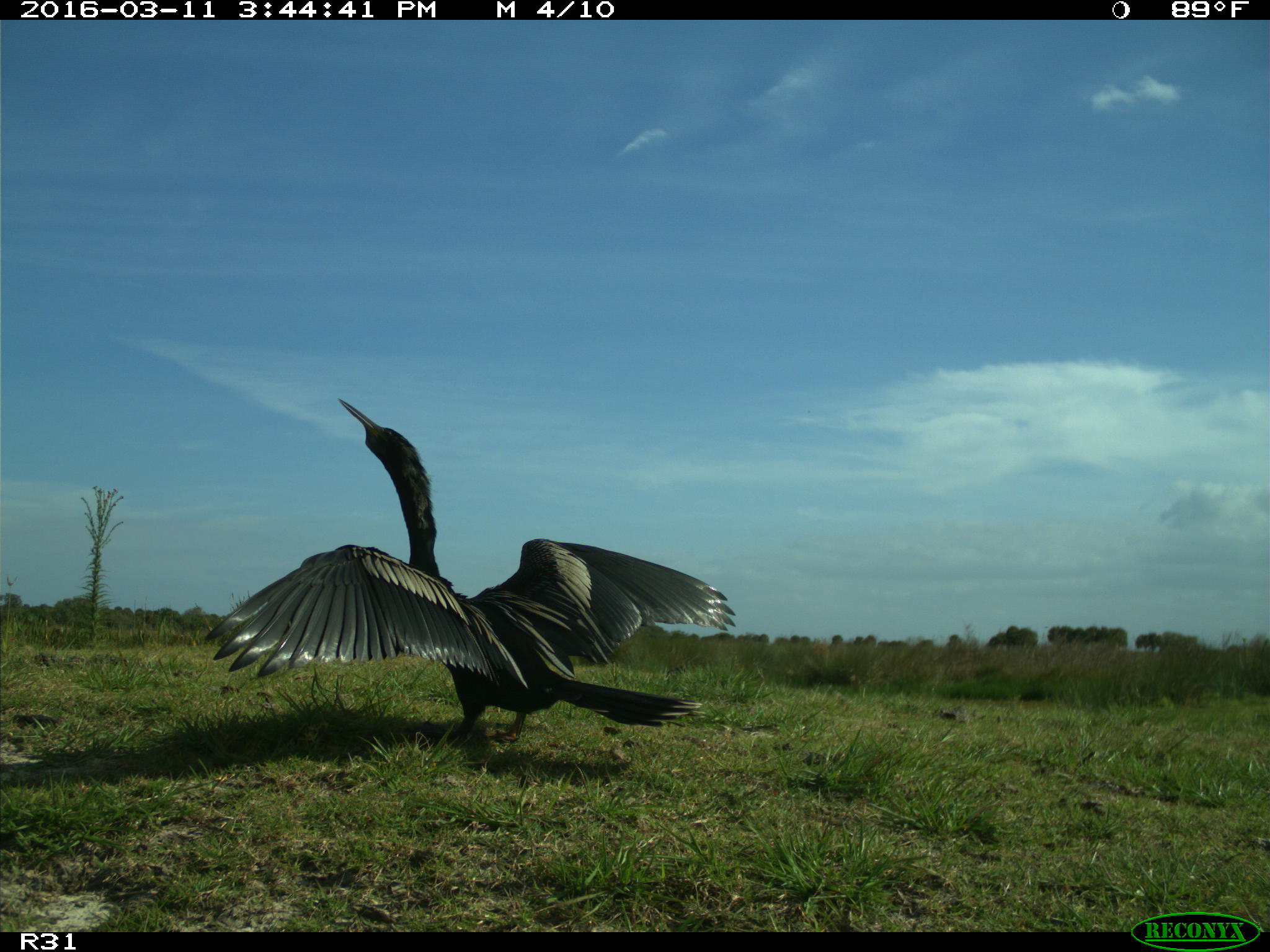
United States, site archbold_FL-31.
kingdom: Animalia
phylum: Chordata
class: Aves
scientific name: Aves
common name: birds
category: unidentified bird